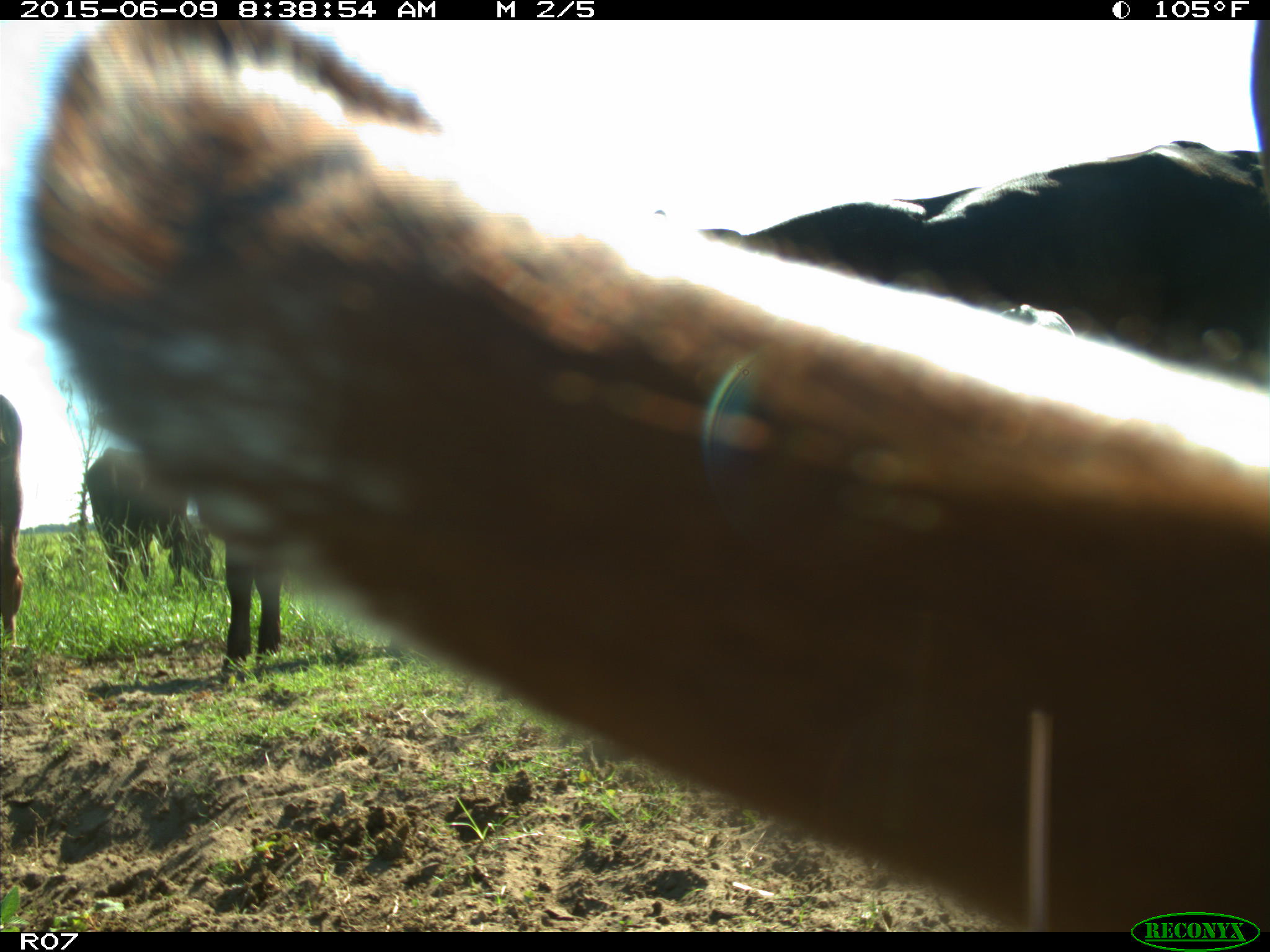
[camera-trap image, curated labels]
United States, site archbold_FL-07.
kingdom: Animalia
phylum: Chordata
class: Mammalia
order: Artiodactyla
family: Bovidae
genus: Bos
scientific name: Bos taurus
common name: domestic cow